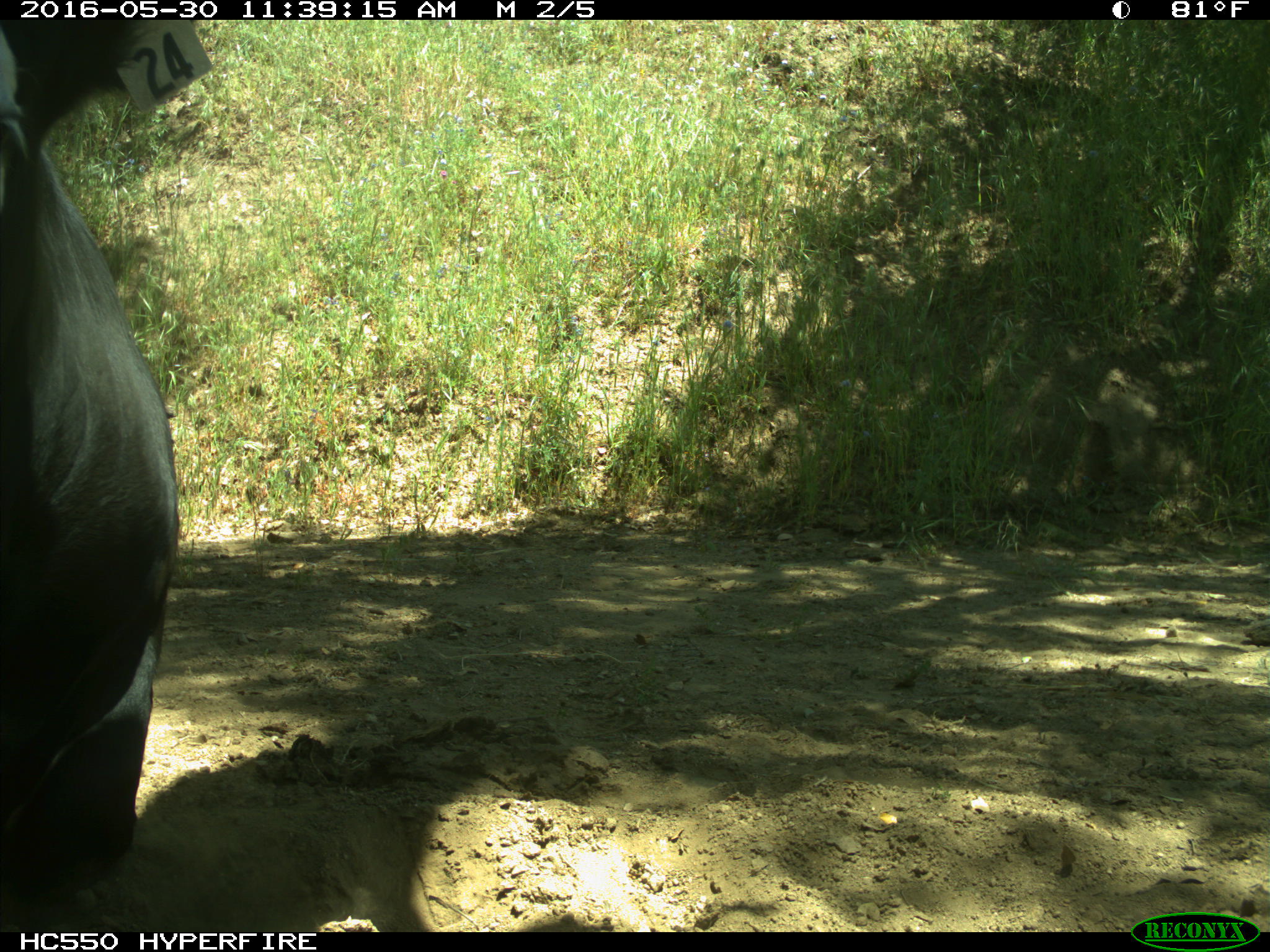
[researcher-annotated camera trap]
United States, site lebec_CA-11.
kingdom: Animalia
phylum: Chordata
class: Mammalia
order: Artiodactyla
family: Bovidae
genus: Bos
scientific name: Bos taurus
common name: domestic cow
Bos taurus (domestic cow).